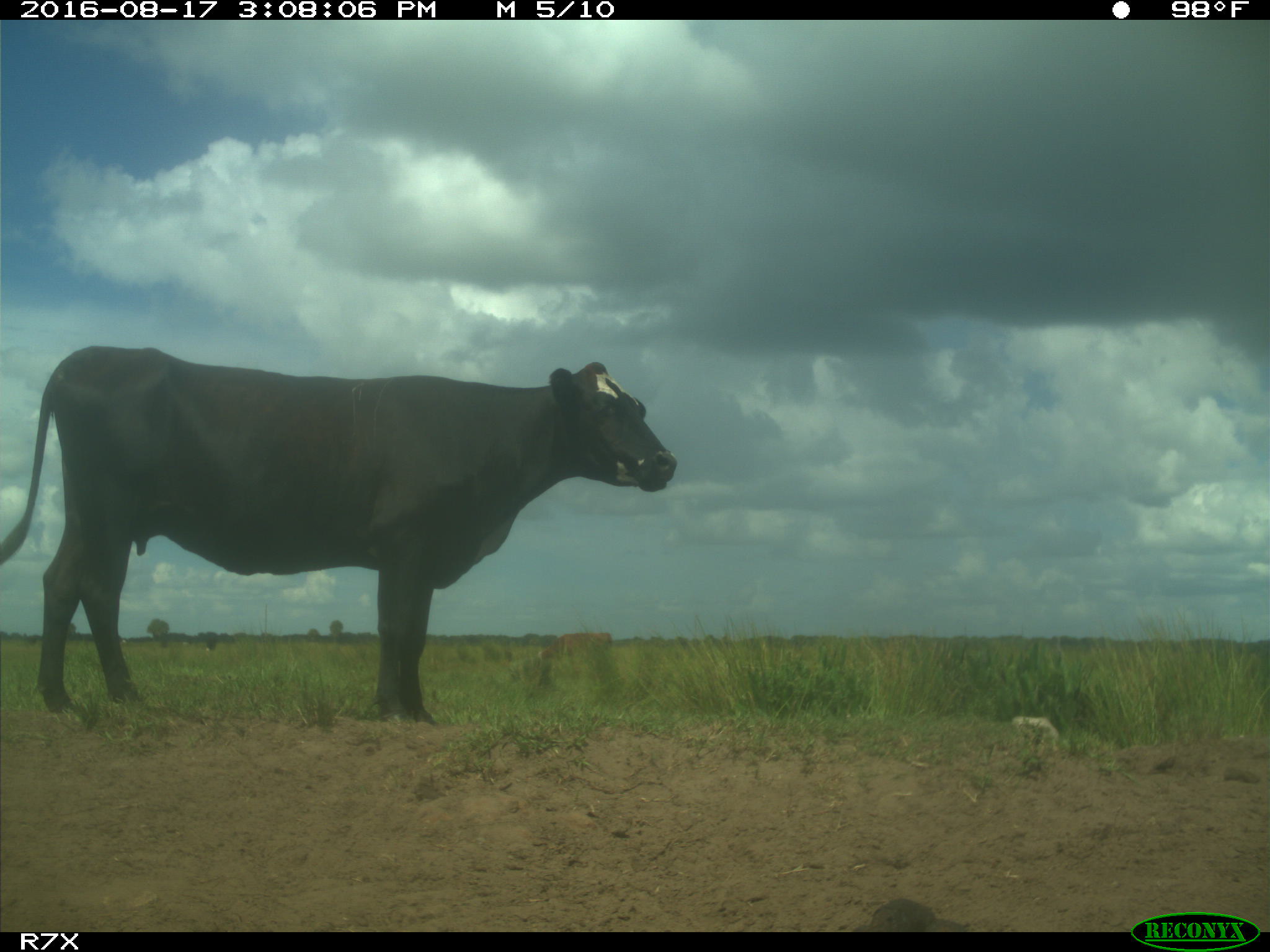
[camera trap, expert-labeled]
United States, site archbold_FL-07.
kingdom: Animalia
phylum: Chordata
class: Mammalia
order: Artiodactyla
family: Bovidae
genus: Bos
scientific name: Bos taurus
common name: domestic cow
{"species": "Bos taurus (domestic cow)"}